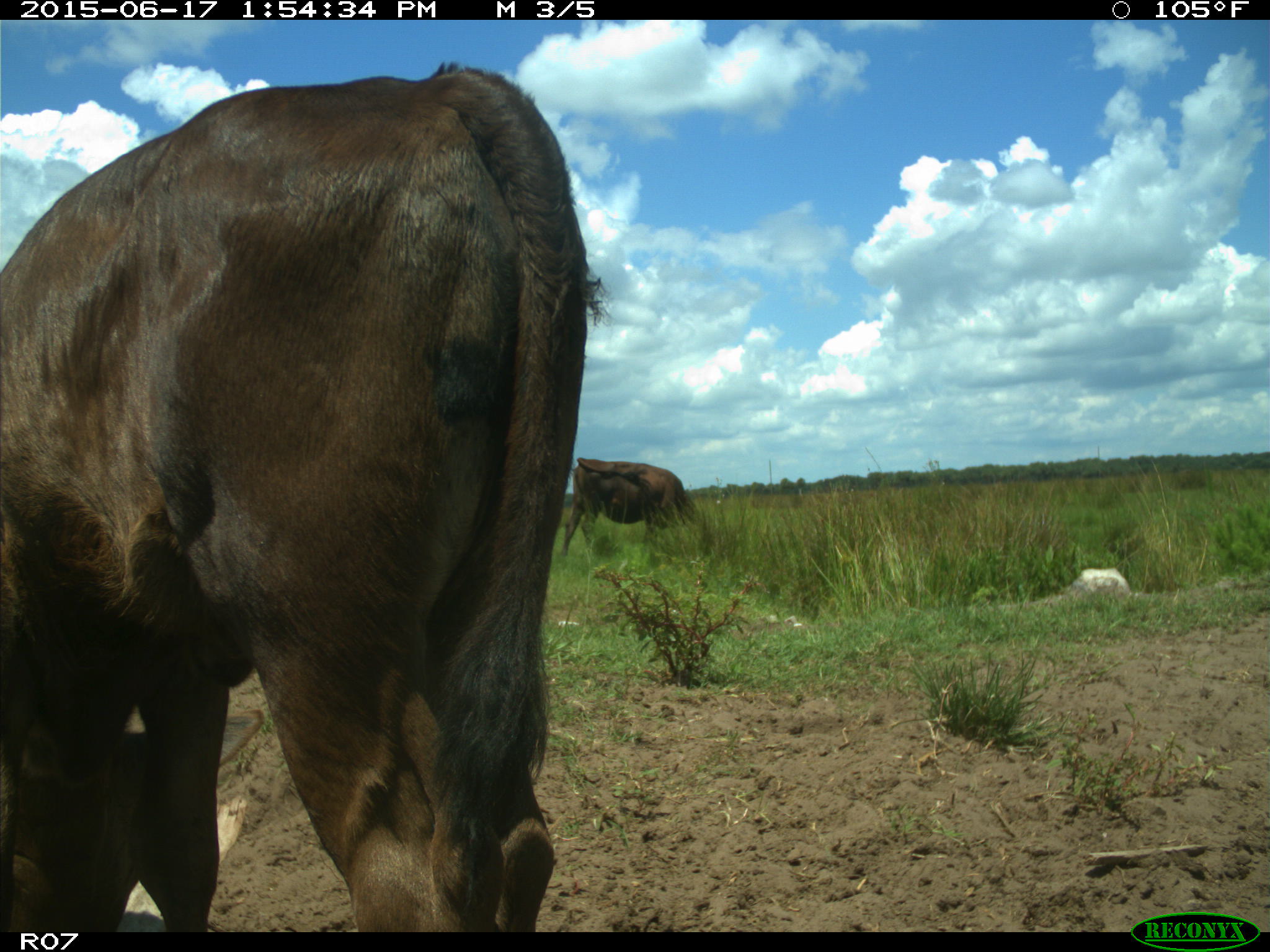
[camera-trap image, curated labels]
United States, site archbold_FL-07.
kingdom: Animalia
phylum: Chordata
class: Mammalia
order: Artiodactyla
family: Bovidae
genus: Bos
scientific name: Bos taurus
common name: domestic cow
Bos taurus (domestic cow).